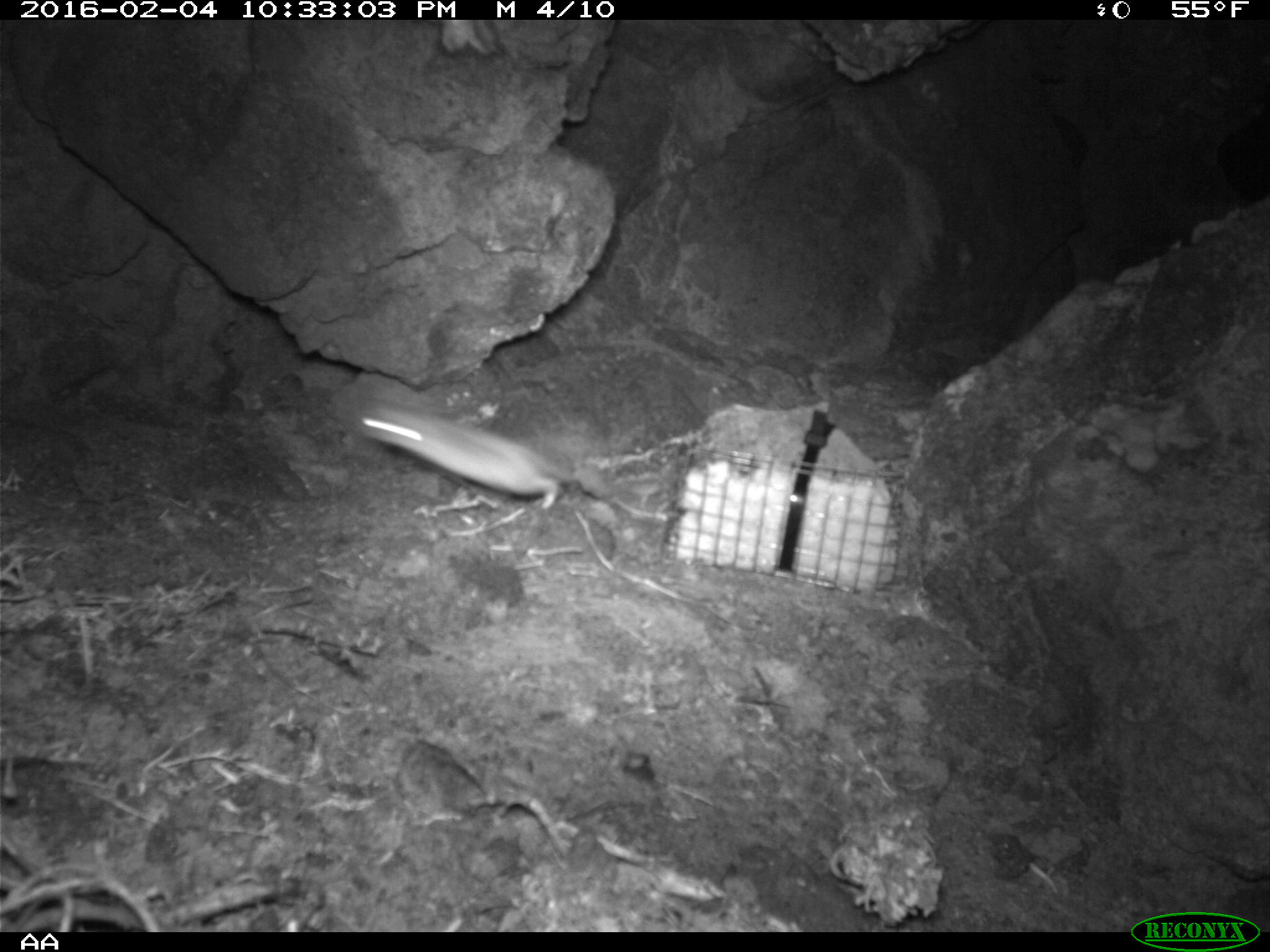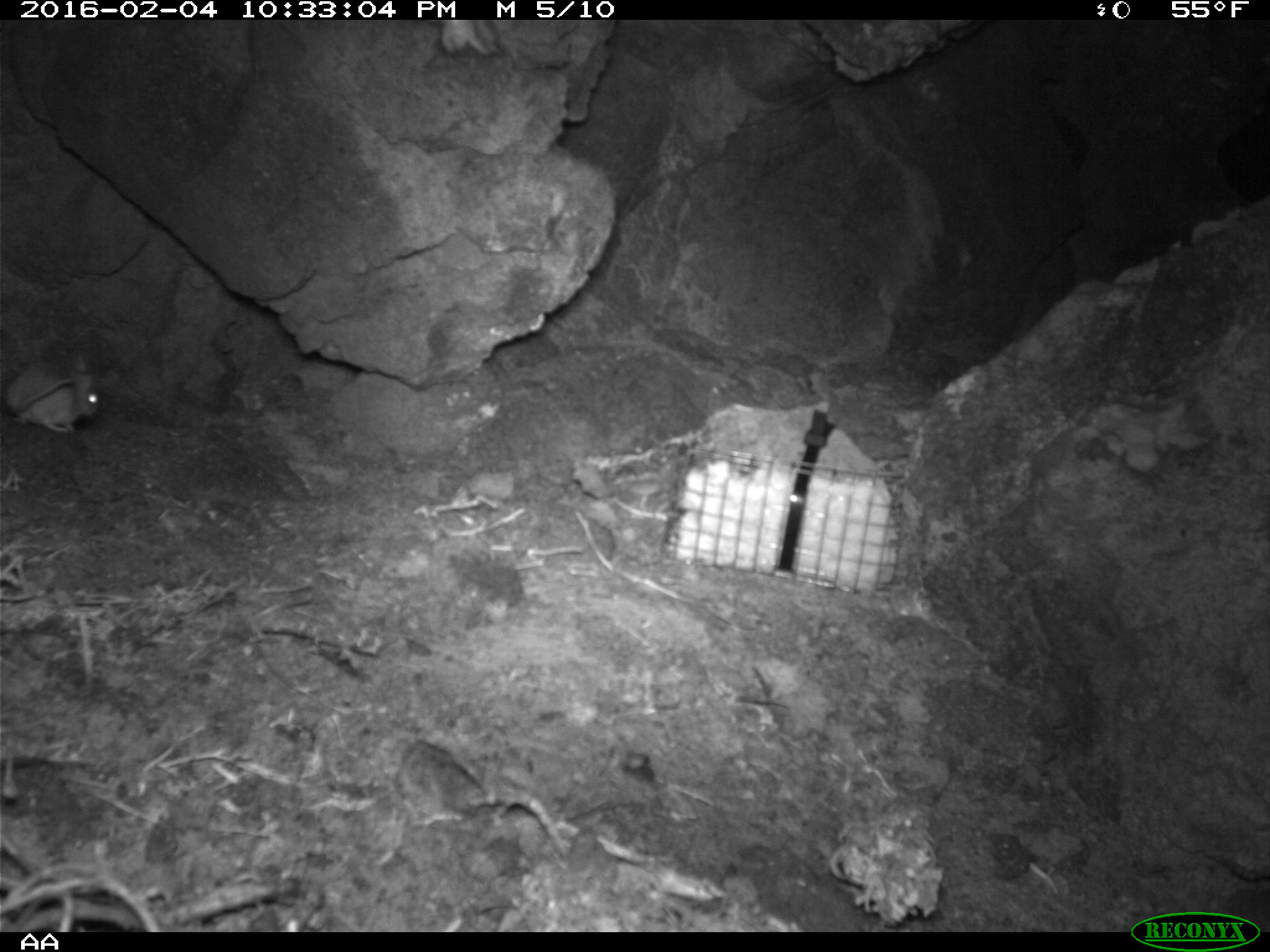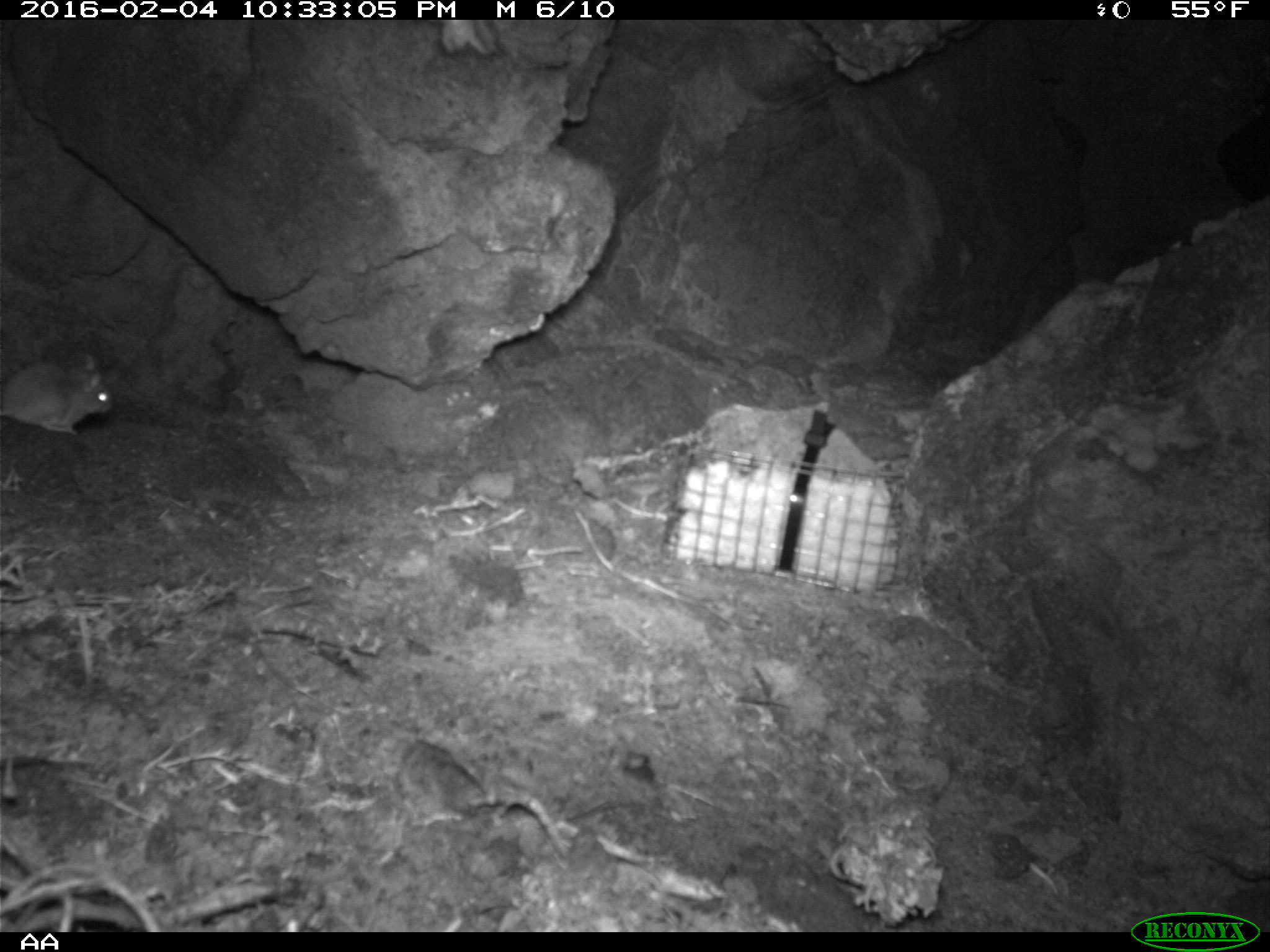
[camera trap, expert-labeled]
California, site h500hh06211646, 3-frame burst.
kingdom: Animalia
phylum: Chordata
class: Mammalia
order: Rodentia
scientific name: Rodentia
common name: rodent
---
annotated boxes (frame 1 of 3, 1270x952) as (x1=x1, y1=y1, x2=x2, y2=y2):
rodent: (x1=350, y1=397, x2=636, y2=514)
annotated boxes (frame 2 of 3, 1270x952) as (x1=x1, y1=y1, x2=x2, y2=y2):
rodent: (x1=7, y1=352, x2=99, y2=433)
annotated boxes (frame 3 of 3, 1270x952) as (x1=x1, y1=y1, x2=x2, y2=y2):
rodent: (x1=0, y1=350, x2=112, y2=433)